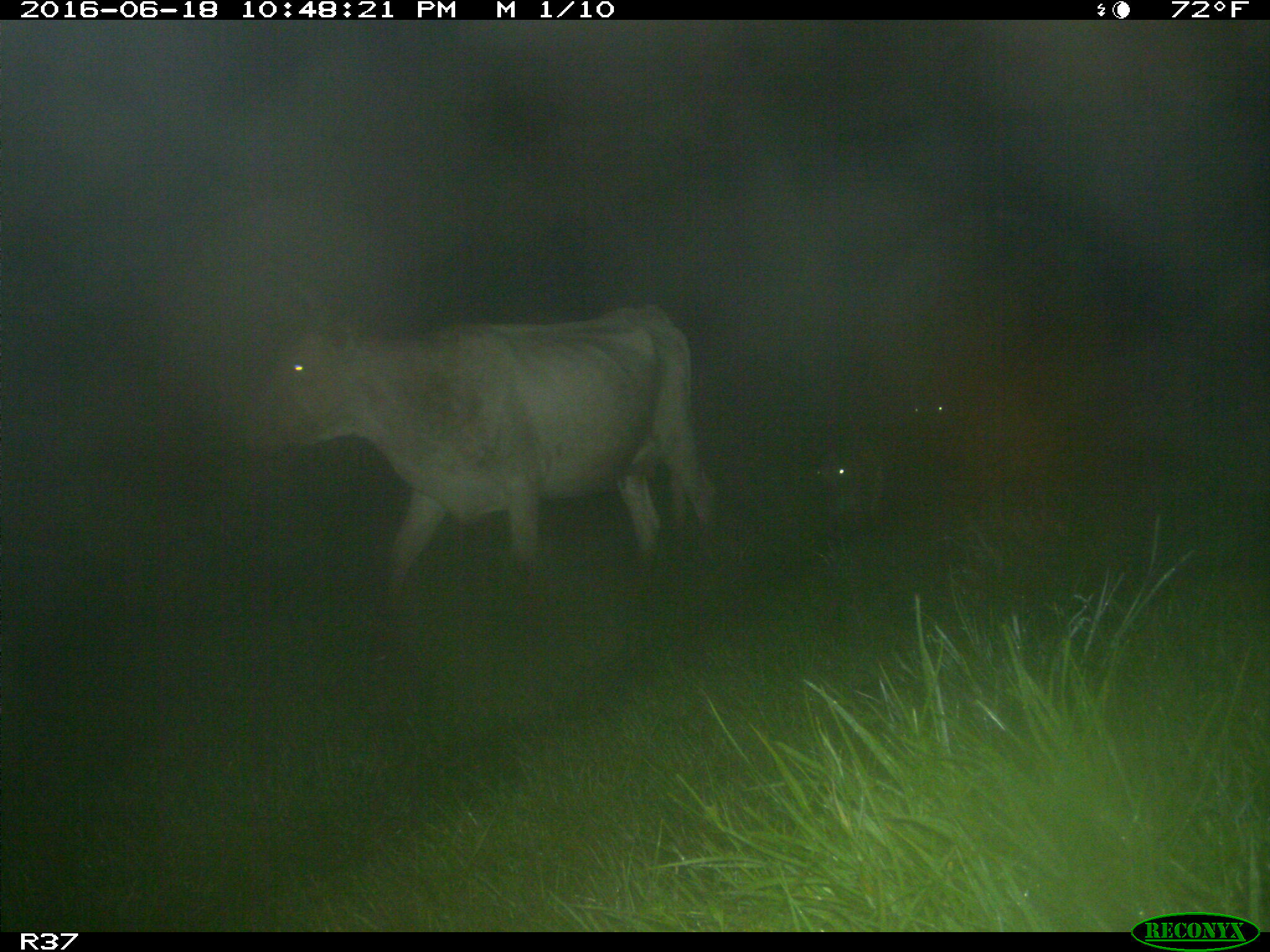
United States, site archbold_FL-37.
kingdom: Animalia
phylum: Chordata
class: Mammalia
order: Artiodactyla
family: Bovidae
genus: Bos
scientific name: Bos taurus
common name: domestic cow